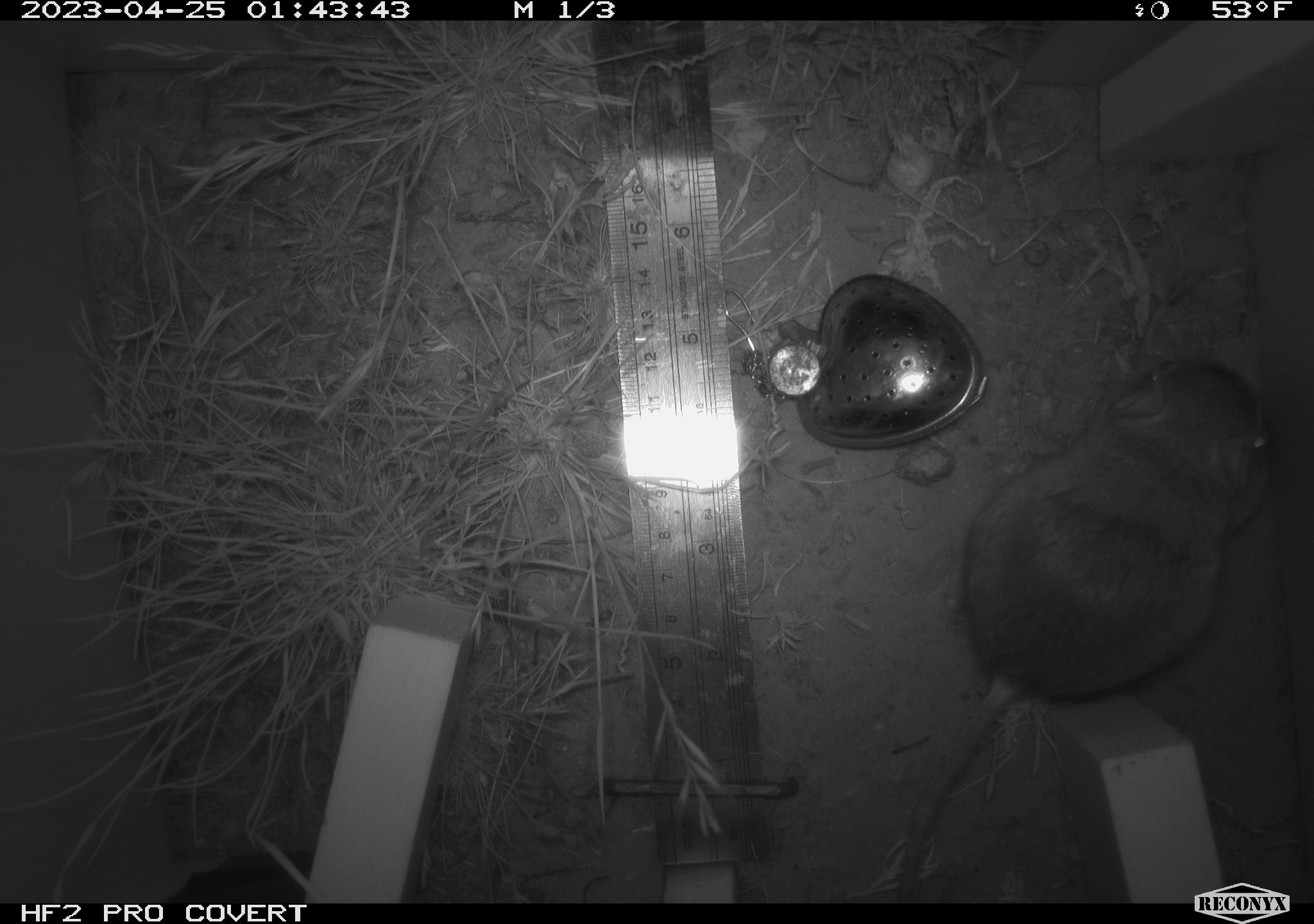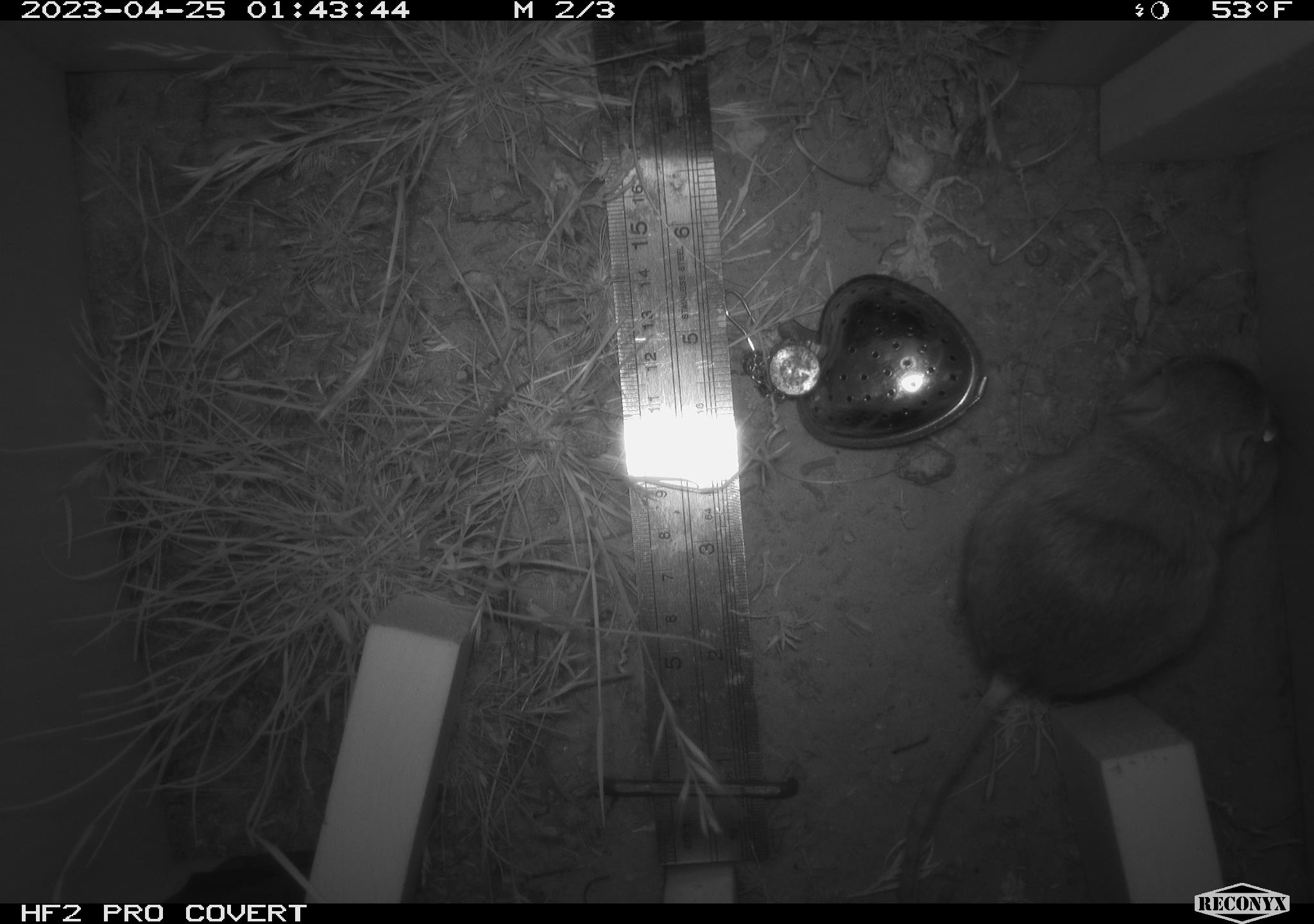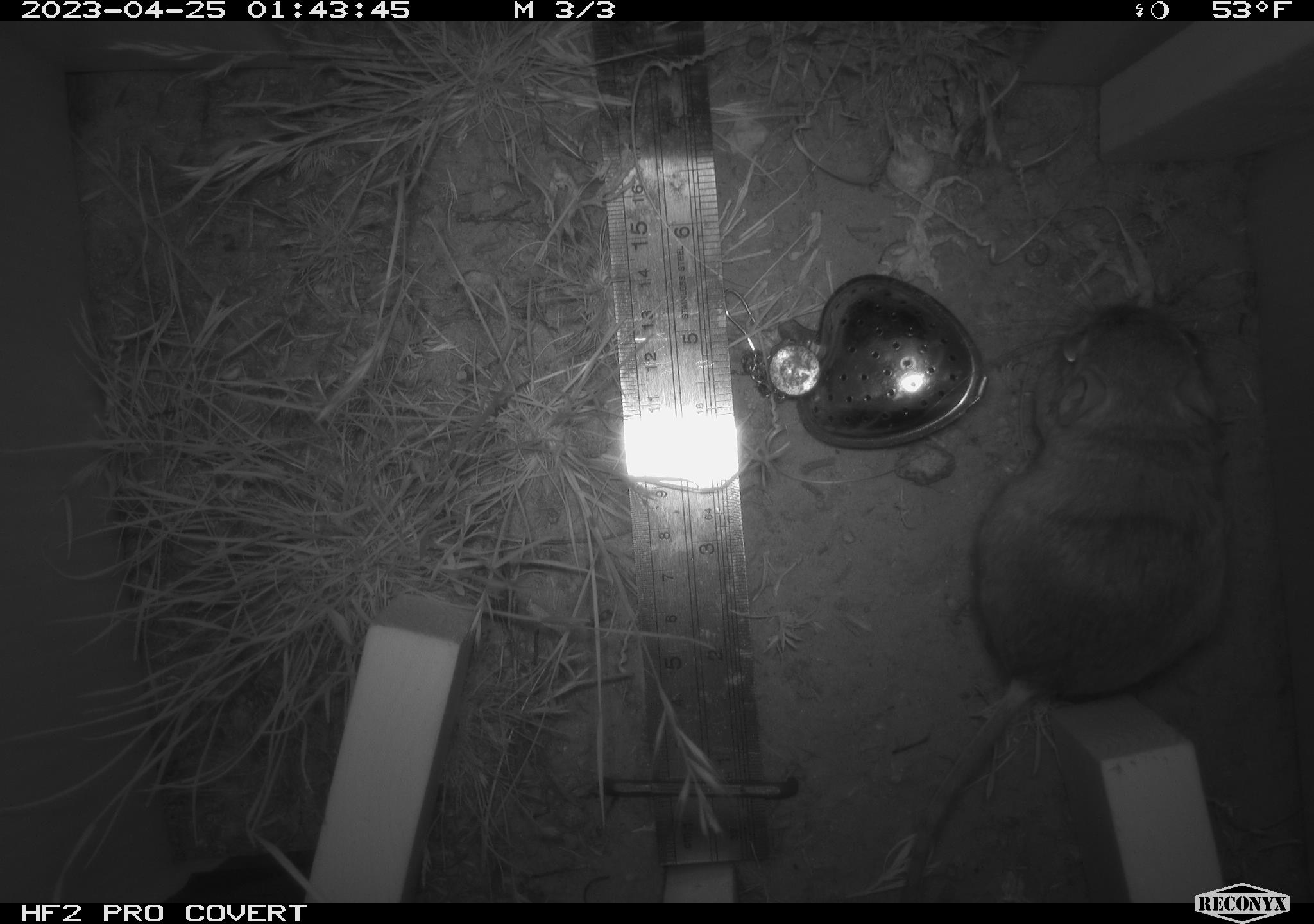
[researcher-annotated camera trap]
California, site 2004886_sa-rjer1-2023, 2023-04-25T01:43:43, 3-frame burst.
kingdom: Animalia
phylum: Chordata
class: Mammalia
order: Rodentia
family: Heteromyidae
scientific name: Heteromyidae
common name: kangaroo rats and pocket mice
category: heteromyidae family